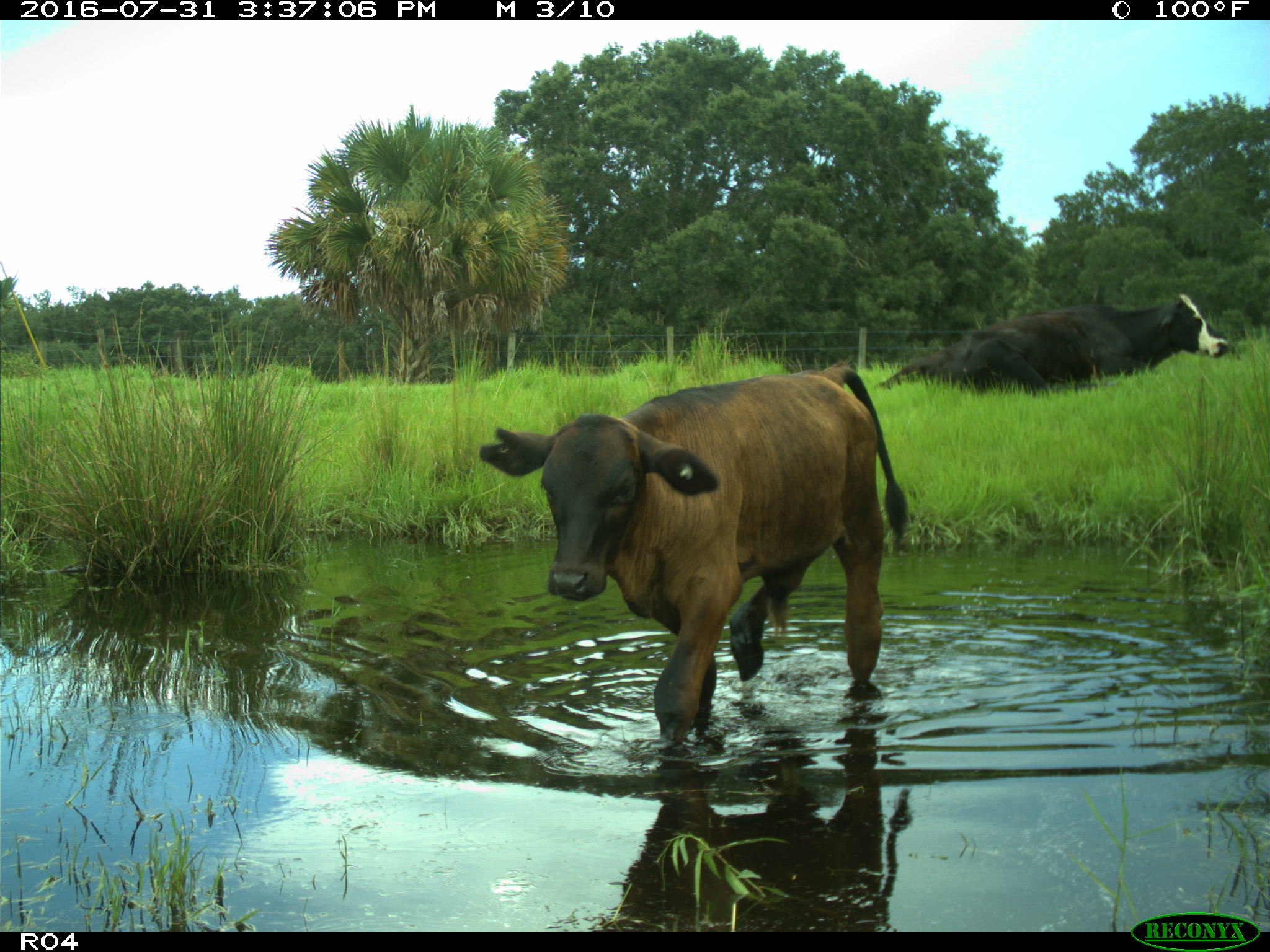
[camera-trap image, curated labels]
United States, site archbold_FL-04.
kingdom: Animalia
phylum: Chordata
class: Mammalia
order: Artiodactyla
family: Bovidae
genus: Bos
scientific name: Bos taurus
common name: domestic cow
Bos taurus (domestic cow).